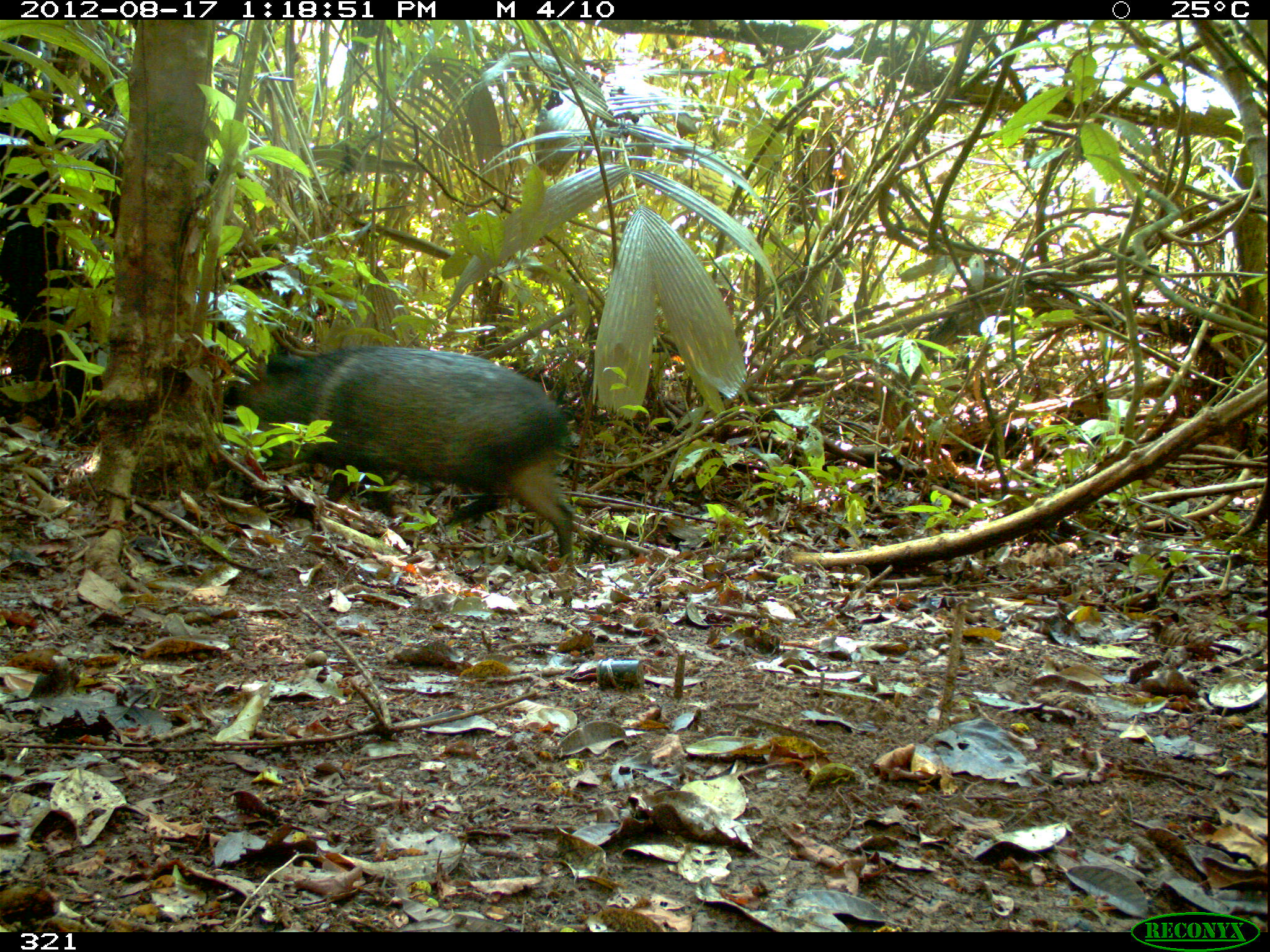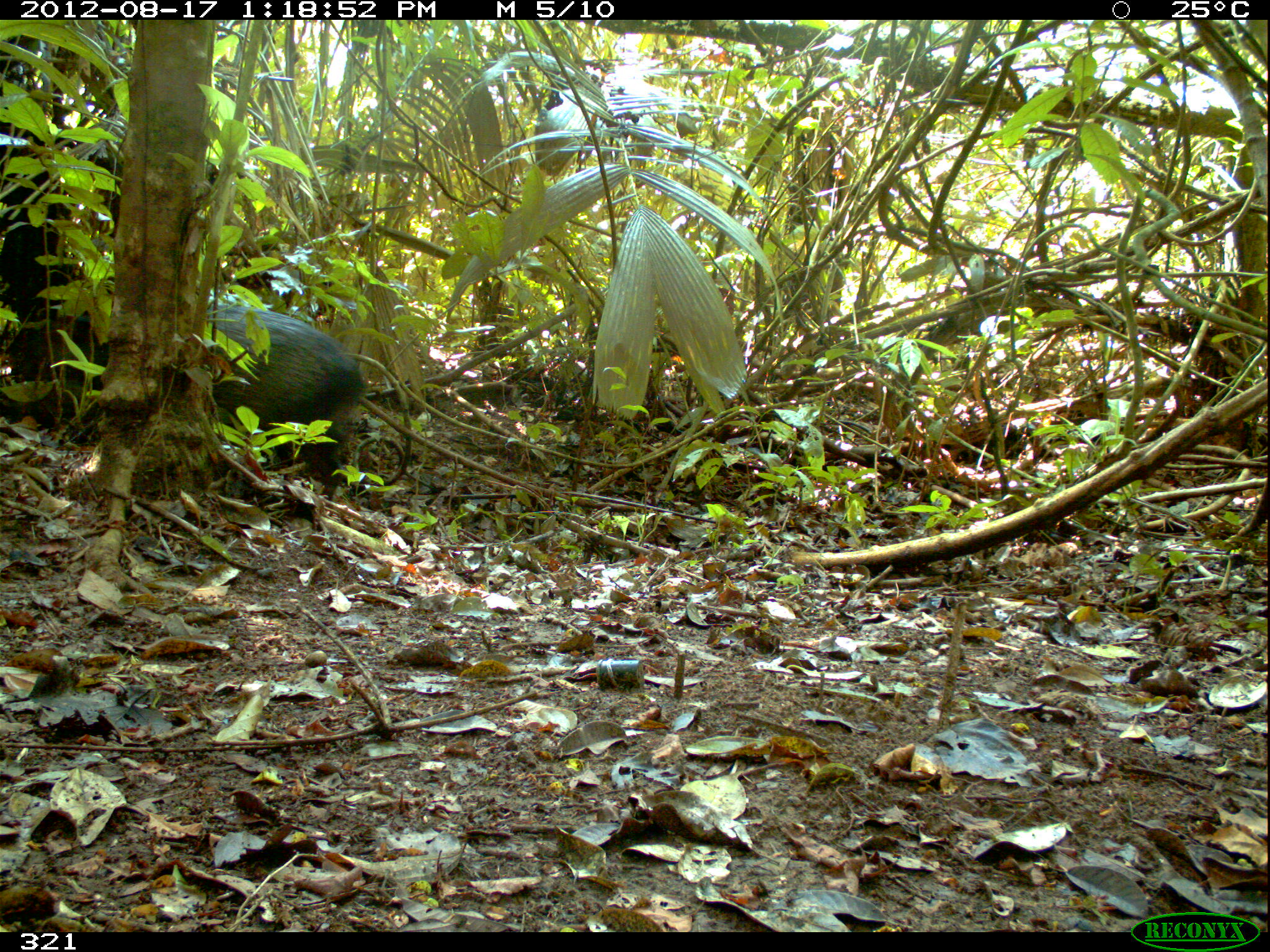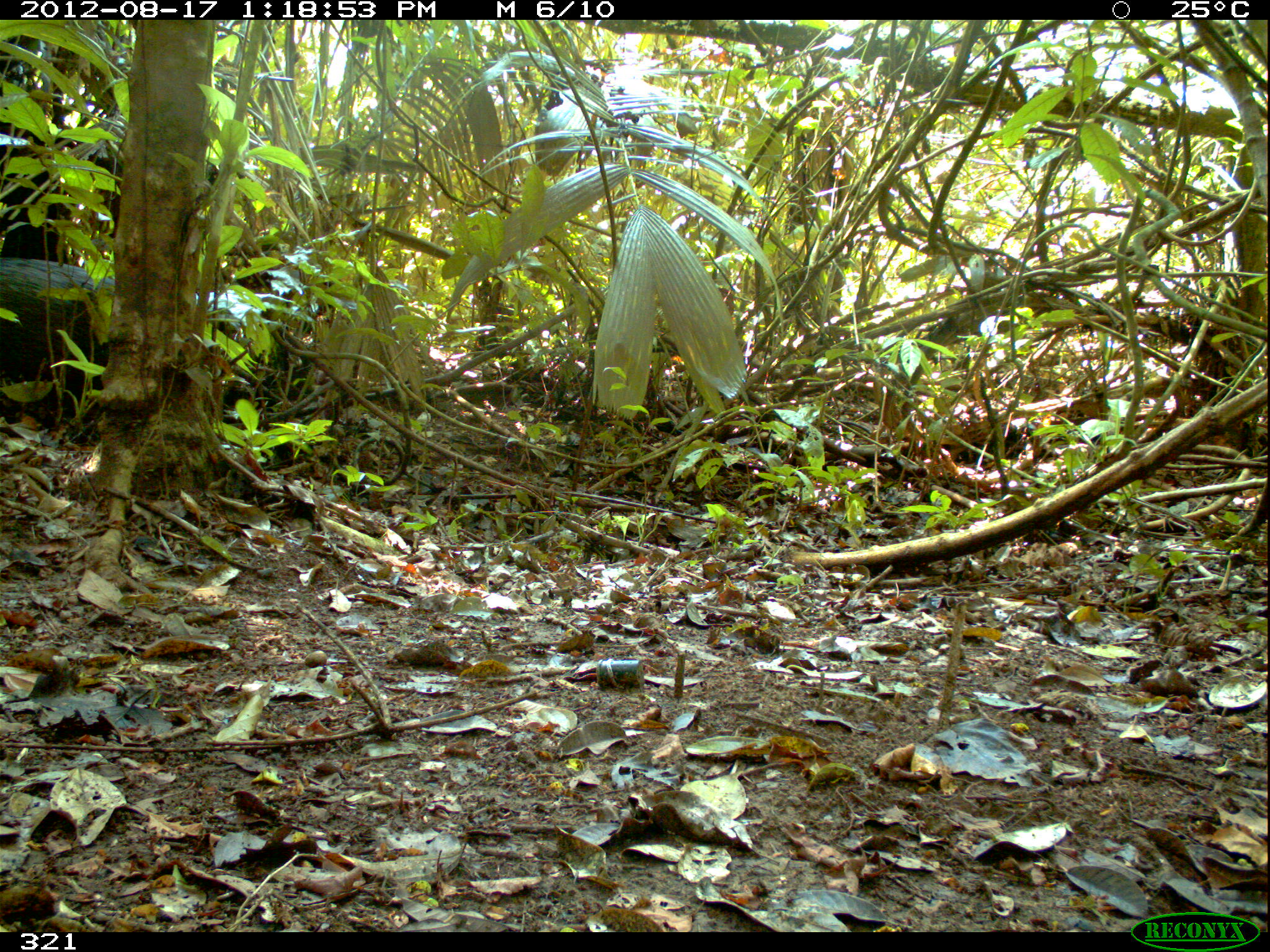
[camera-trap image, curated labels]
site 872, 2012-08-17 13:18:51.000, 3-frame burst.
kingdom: Animalia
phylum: Chordata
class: Mammalia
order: Artiodactyla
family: Tayassuidae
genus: Pecari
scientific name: Pecari tajacu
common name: collared peccary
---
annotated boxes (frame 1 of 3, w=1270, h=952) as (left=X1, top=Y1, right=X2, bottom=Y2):
pecari tajacu: (left=221, top=349, right=577, bottom=562)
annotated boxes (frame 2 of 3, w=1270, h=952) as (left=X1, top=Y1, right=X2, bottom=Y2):
pecari tajacu: (left=205, top=302, right=364, bottom=503)